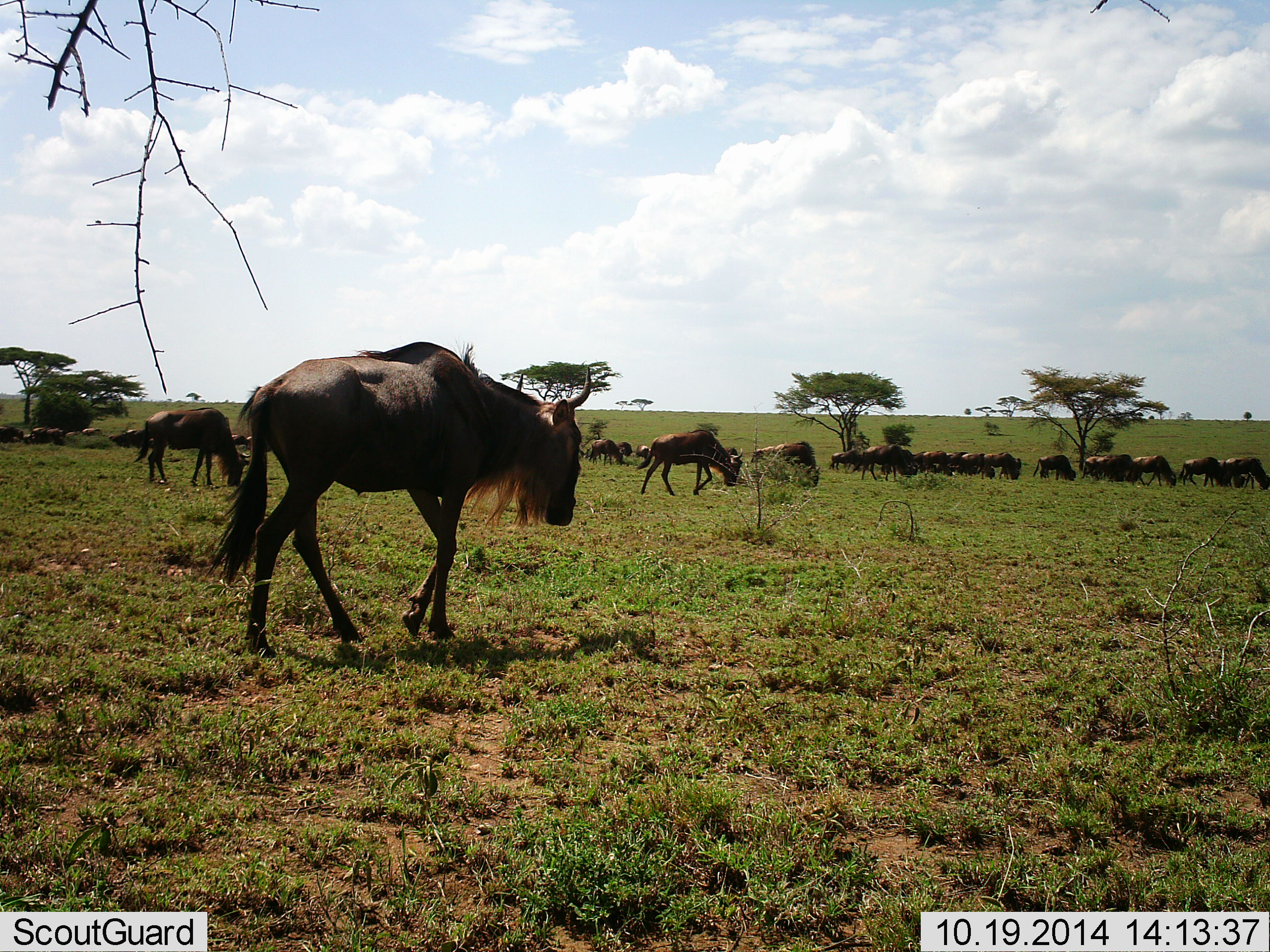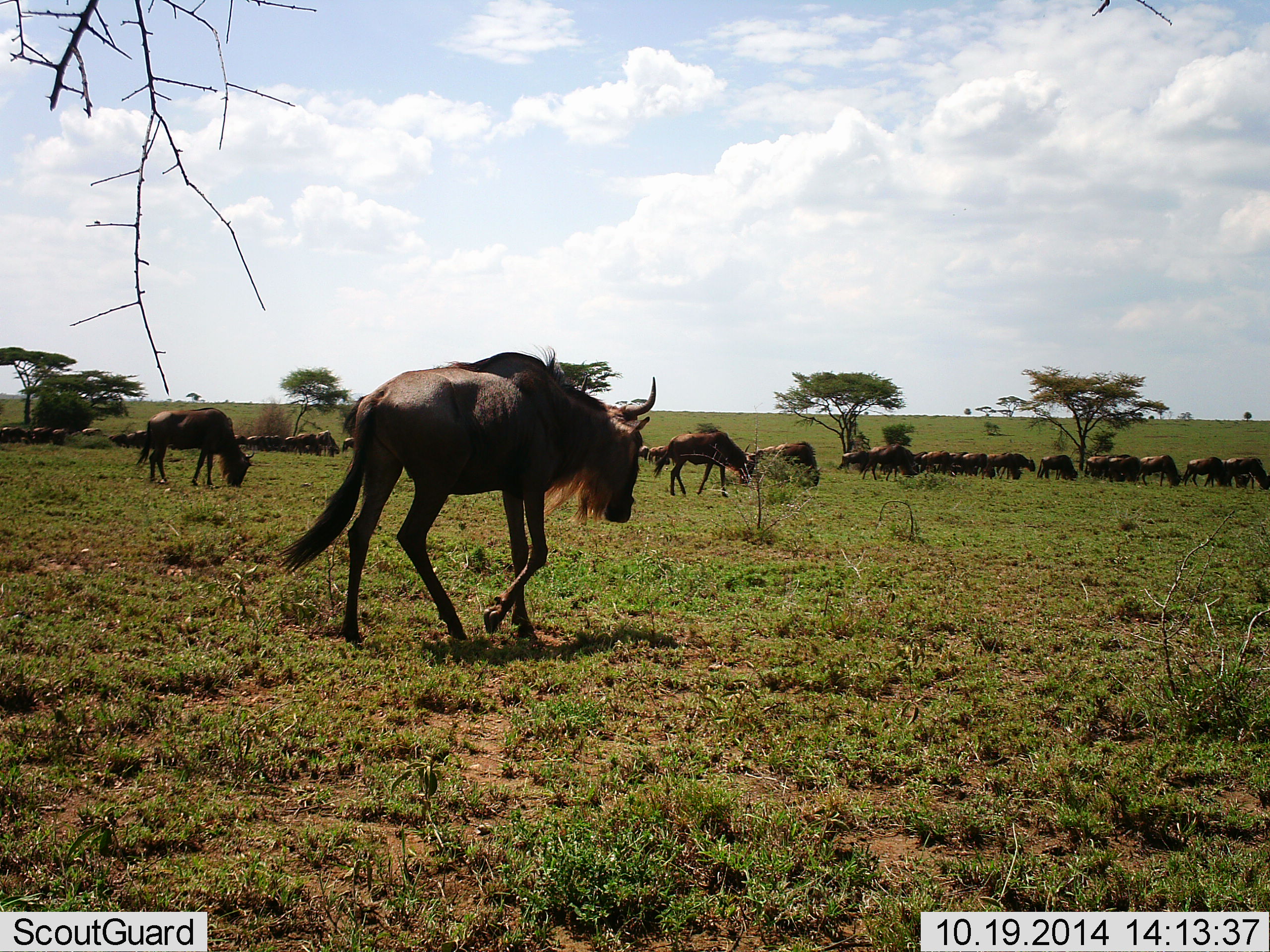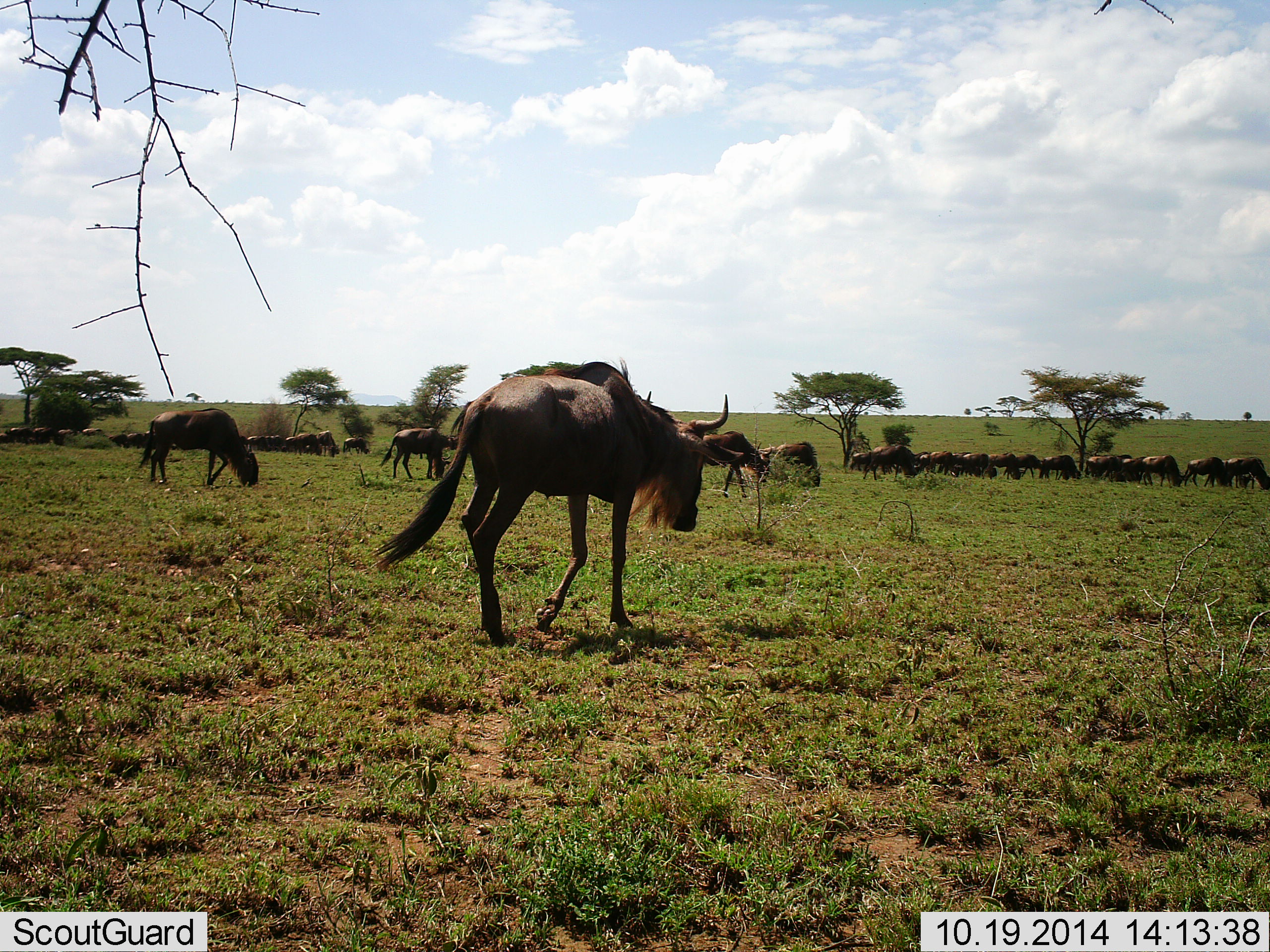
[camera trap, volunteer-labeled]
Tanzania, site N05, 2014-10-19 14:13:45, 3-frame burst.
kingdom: Animalia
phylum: Chordata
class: Mammalia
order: Artiodactyla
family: Bovidae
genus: Connochaetes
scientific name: Connochaetes taurinus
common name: blue wildebeest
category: wildebeest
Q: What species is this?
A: Wildebeest (blue wildebeest) (Connochaetes taurinus).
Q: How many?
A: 11-50.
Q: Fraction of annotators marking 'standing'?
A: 20%.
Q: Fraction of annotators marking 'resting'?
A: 10%.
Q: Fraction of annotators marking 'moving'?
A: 80%.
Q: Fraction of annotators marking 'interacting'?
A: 20%.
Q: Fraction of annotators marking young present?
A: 0%.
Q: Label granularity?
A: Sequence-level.